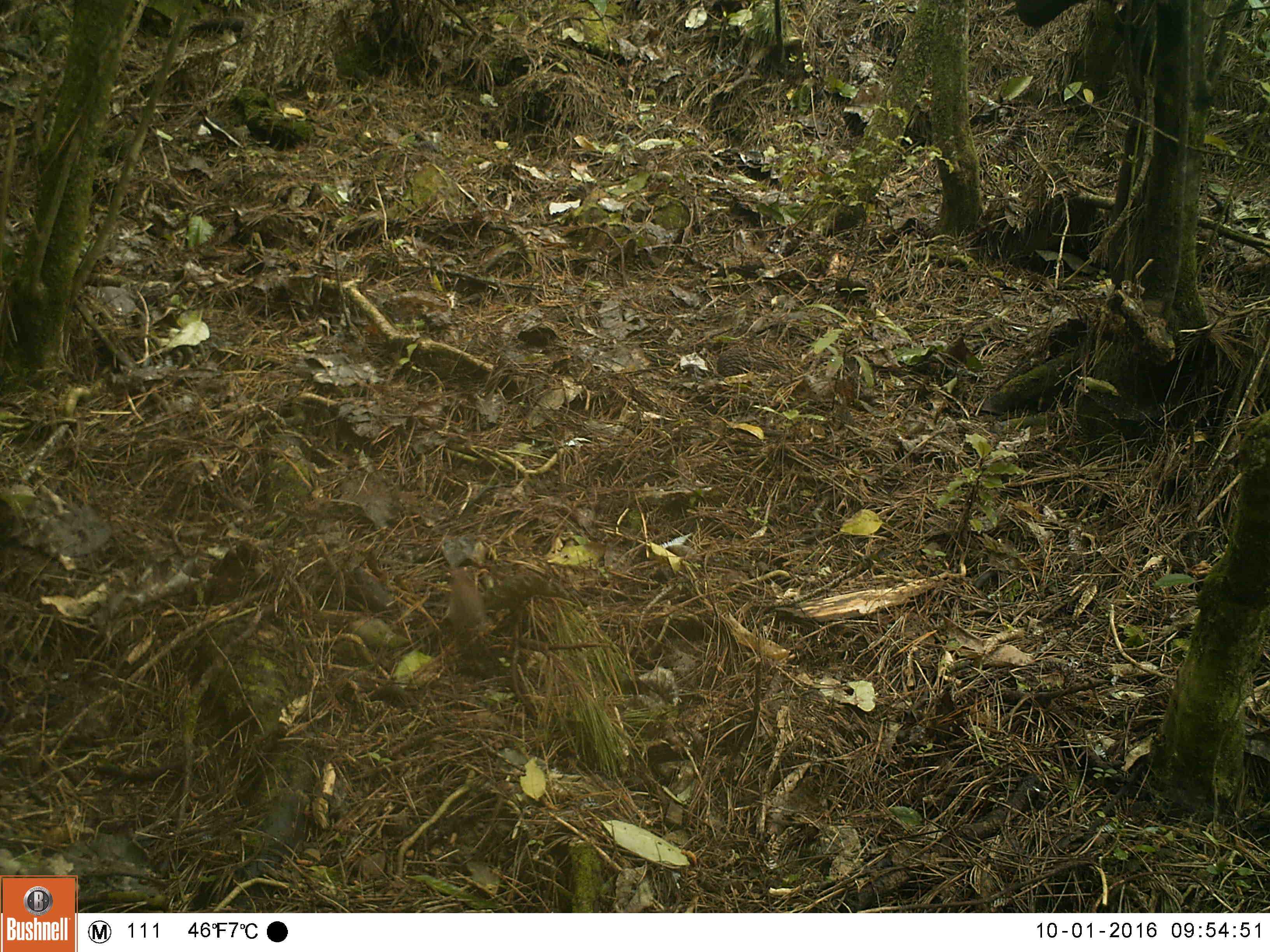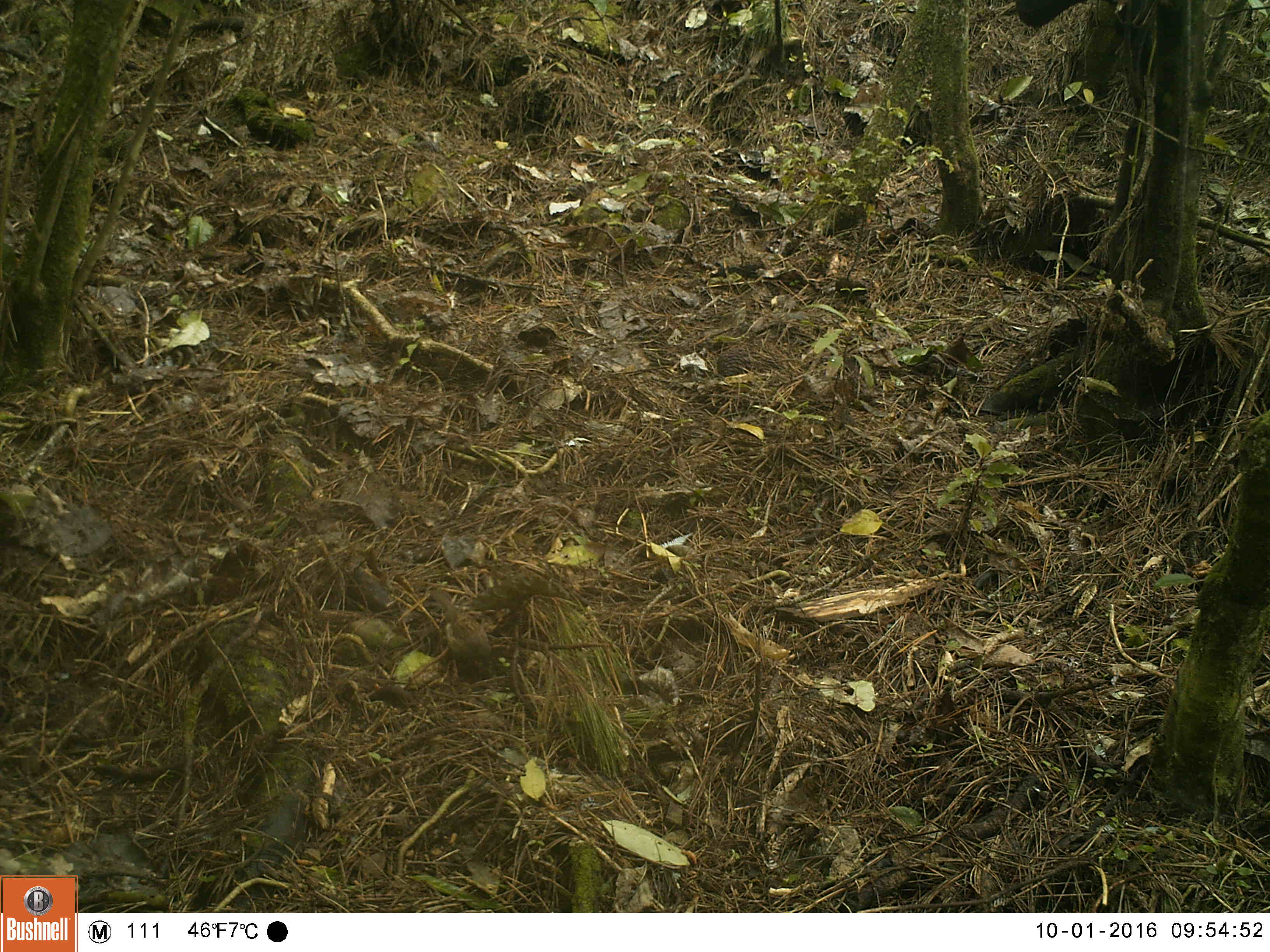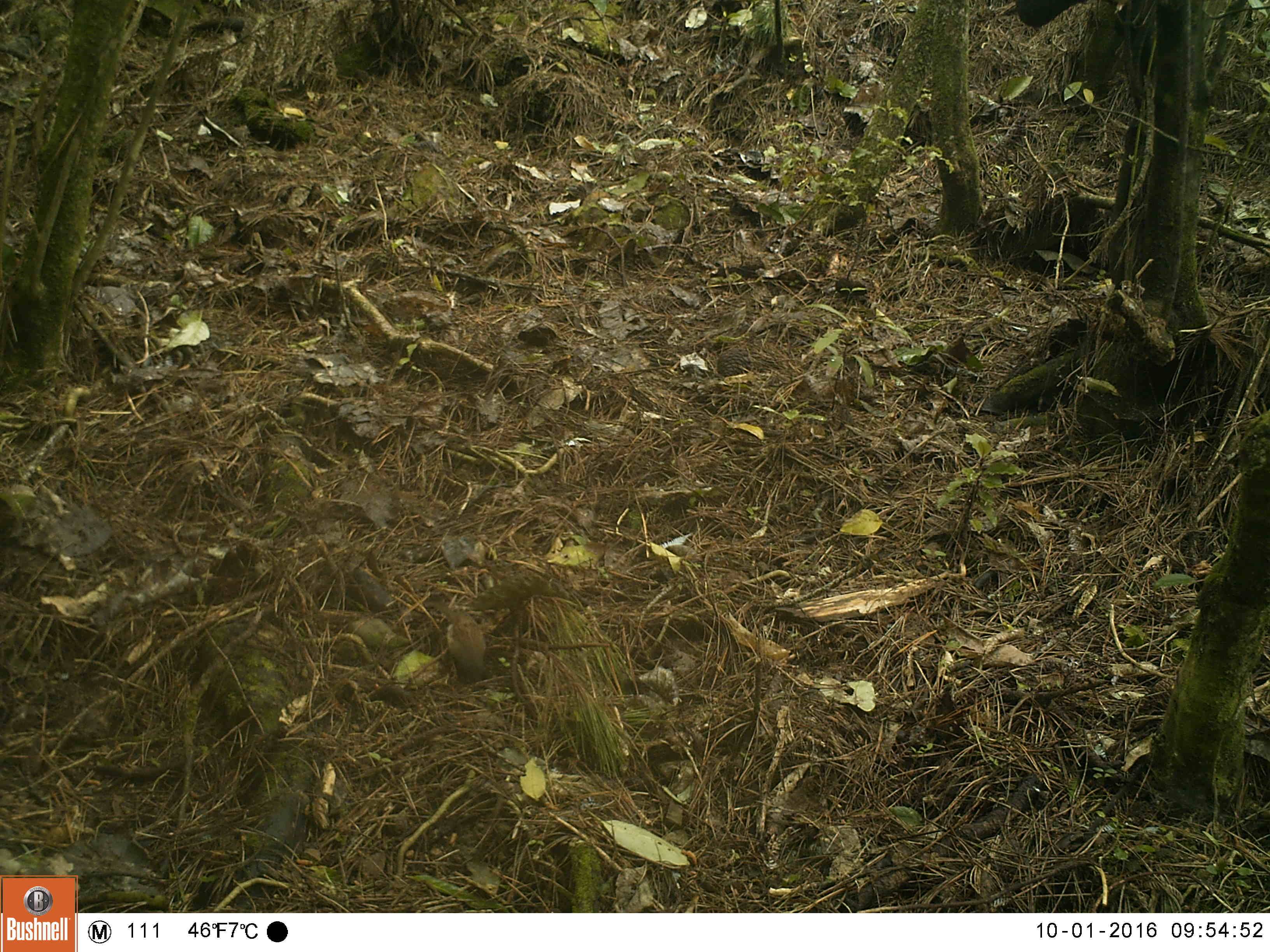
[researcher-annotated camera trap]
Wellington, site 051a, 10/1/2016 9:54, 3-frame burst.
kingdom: Animalia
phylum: Chordata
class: Aves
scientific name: Aves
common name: bird